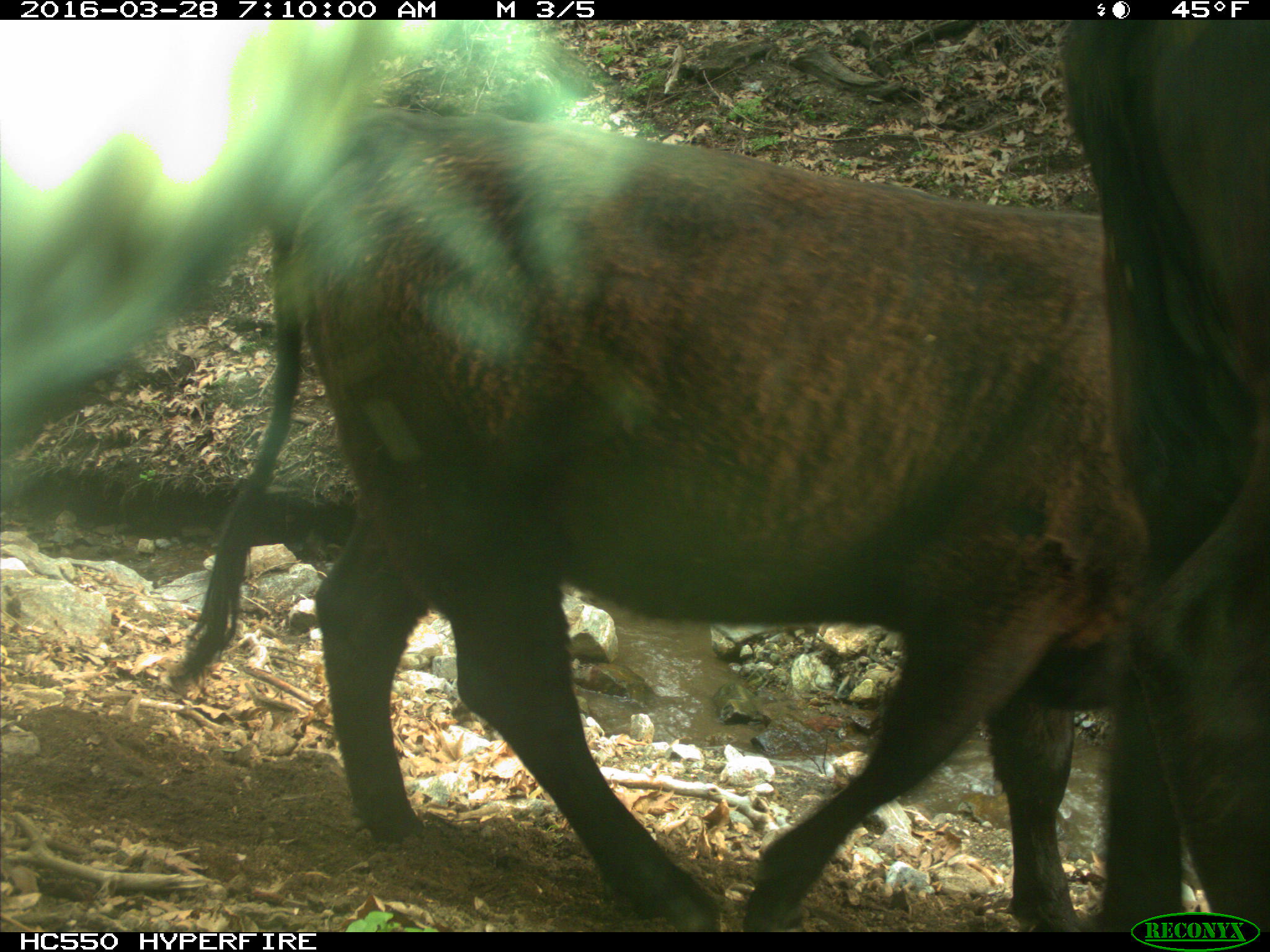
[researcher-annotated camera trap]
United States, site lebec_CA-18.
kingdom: Animalia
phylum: Chordata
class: Mammalia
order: Artiodactyla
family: Bovidae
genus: Bos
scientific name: Bos taurus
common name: domestic cow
Bos taurus (domestic cow).